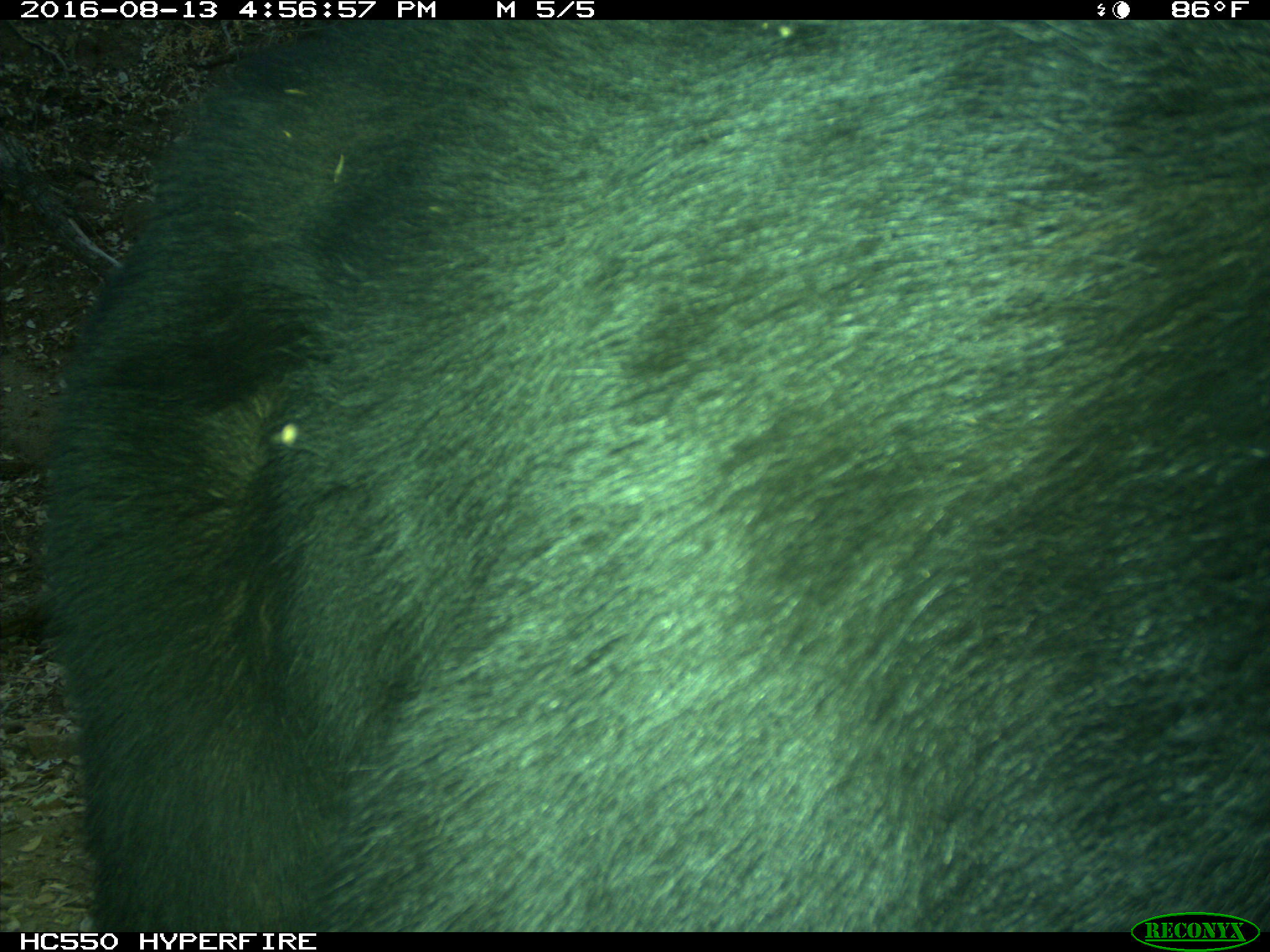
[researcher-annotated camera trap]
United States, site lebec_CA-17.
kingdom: Animalia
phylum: Chordata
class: Mammalia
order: Carnivora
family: Ursidae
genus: Ursus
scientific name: Ursus americanus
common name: american black bear